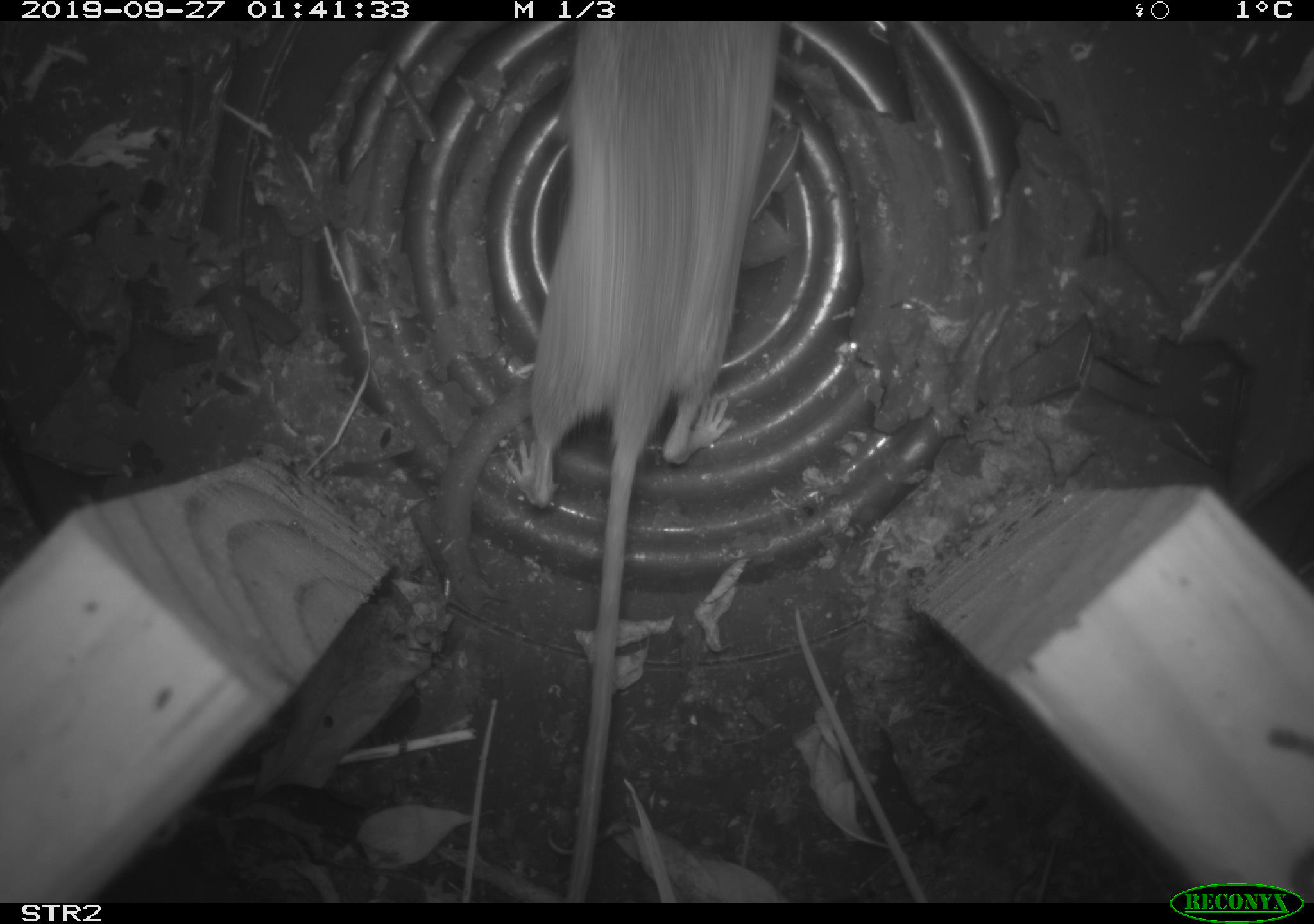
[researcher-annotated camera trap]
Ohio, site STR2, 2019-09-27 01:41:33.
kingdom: Animalia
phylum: Chordata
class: Mammalia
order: Rodentia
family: Cricetidae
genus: Peromyscus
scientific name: Peromyscus leucopus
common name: white-footed mouse